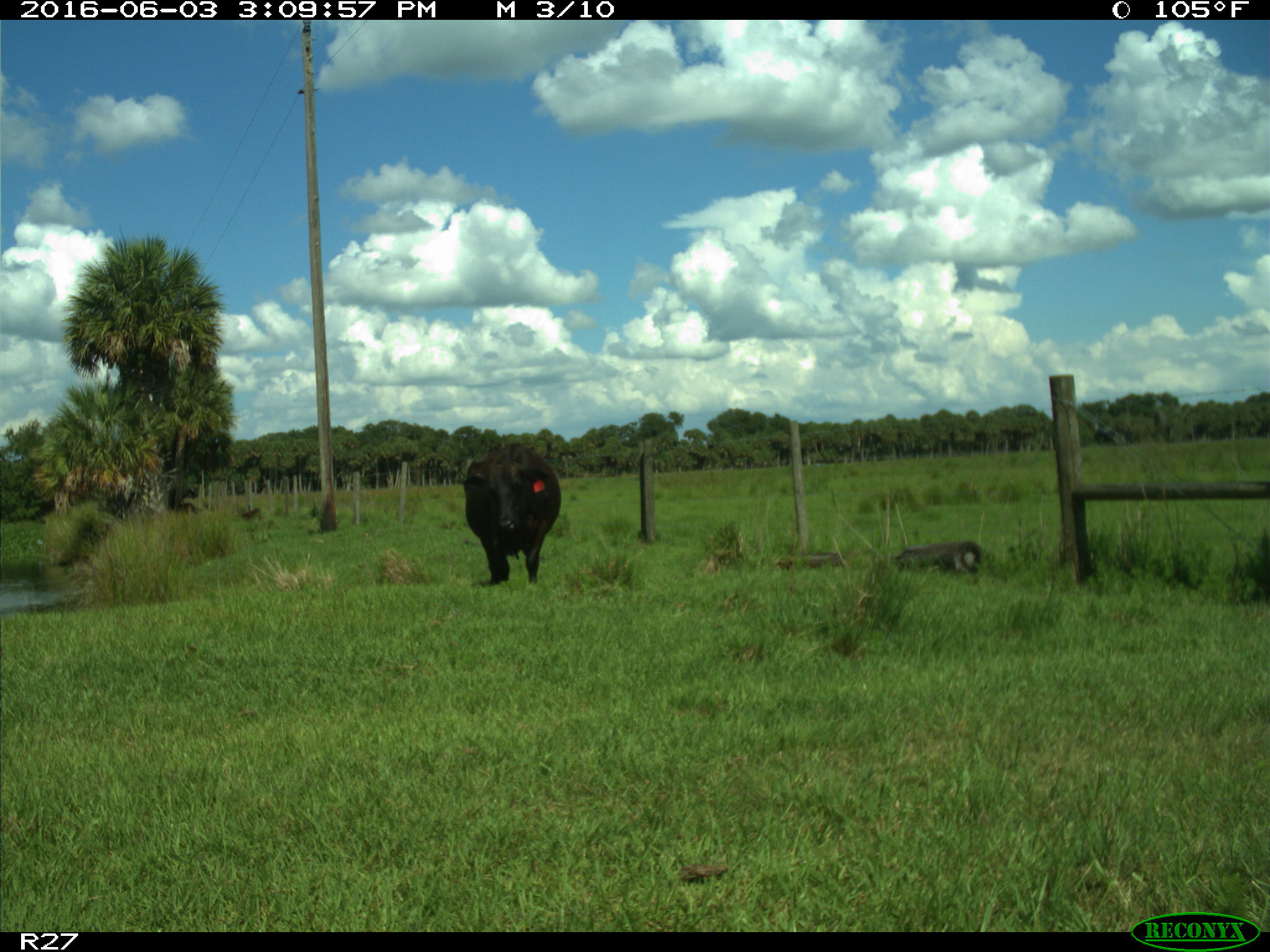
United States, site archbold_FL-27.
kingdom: Animalia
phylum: Chordata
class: Mammalia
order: Artiodactyla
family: Bovidae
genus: Bos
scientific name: Bos taurus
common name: domestic cow